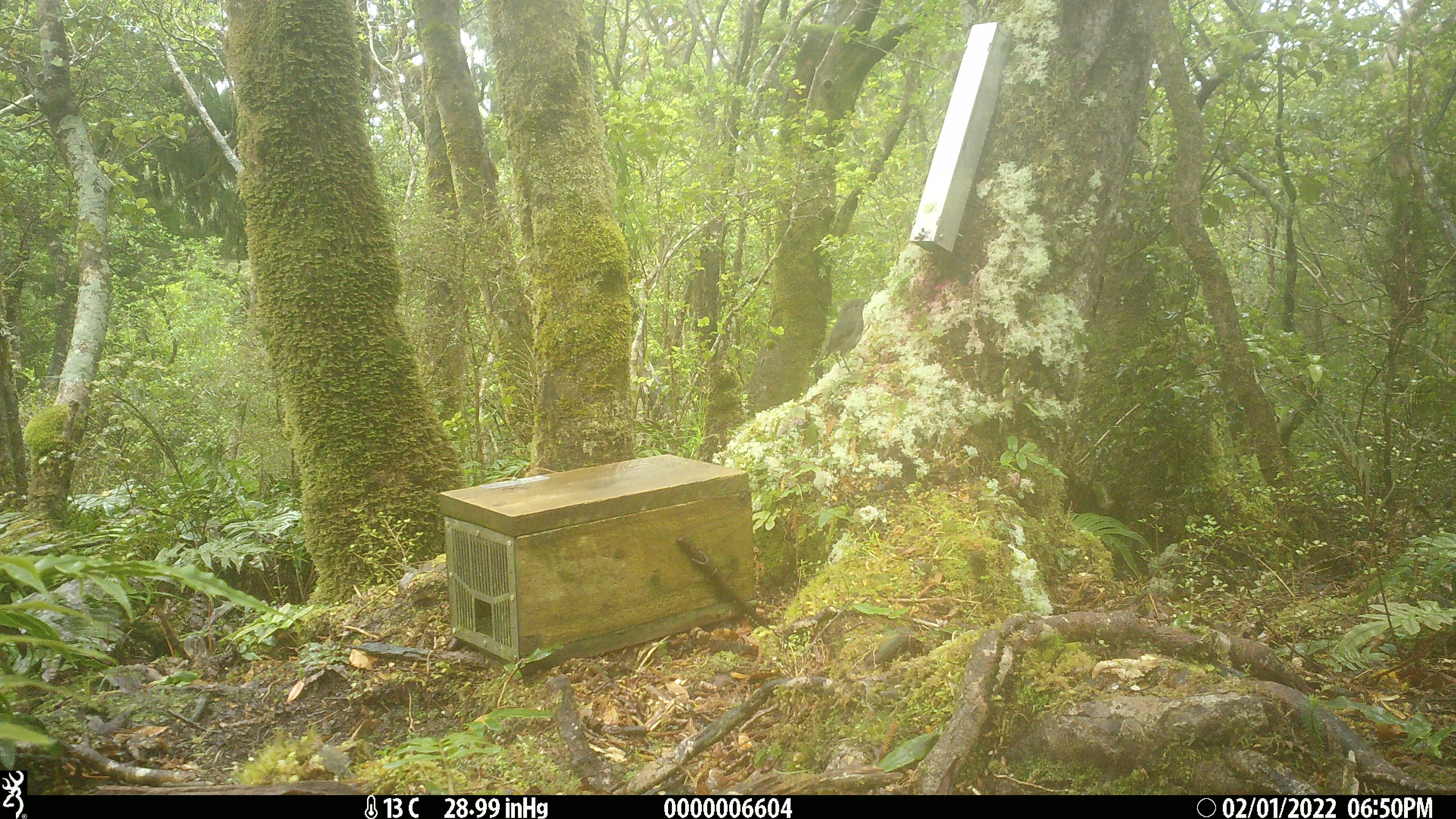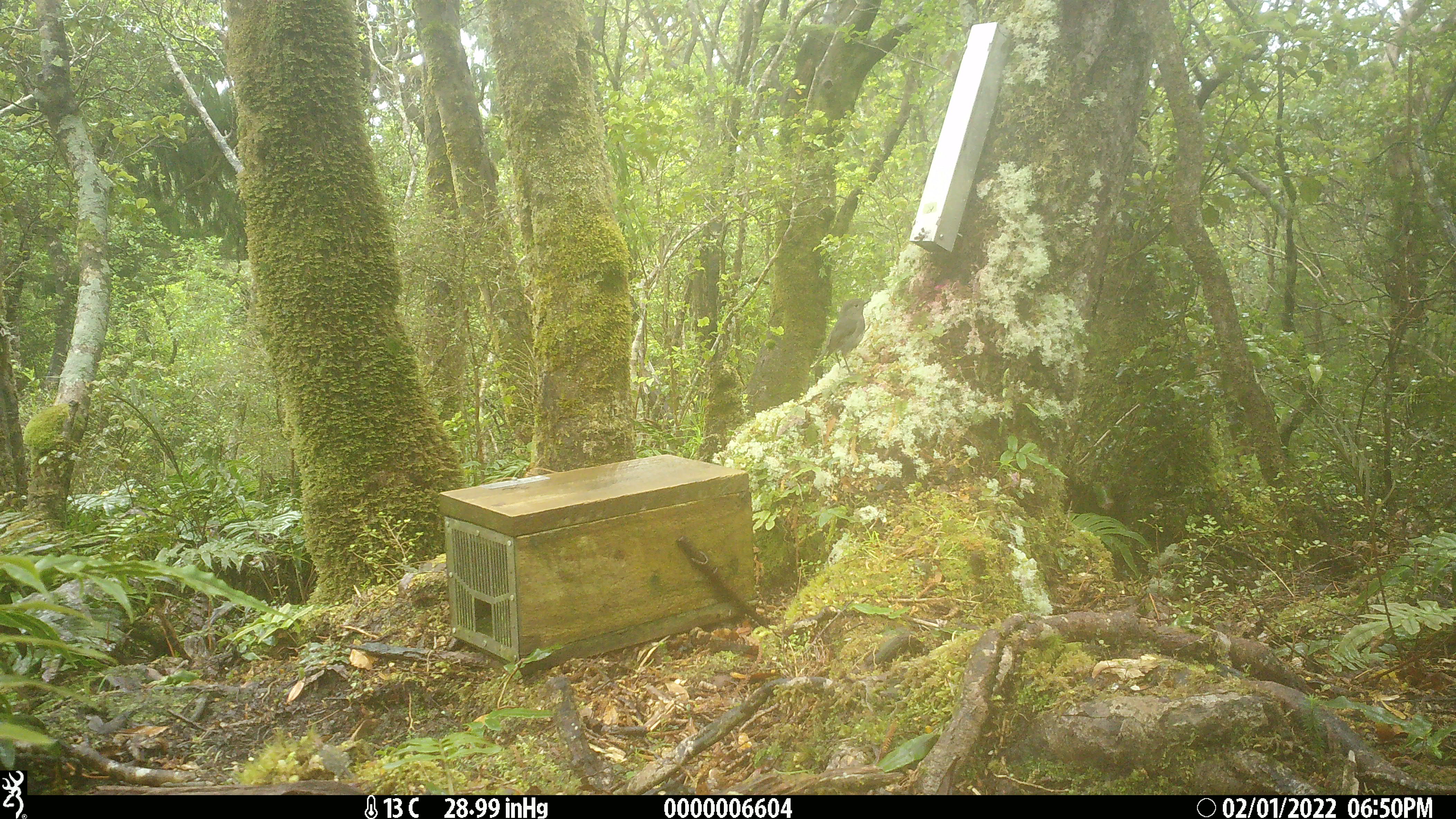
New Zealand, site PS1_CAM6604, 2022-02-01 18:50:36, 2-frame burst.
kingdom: Animalia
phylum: Chordata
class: Aves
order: Passeriformes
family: Petroicidae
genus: Petroica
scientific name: Petroica australis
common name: new zealand robin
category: robin